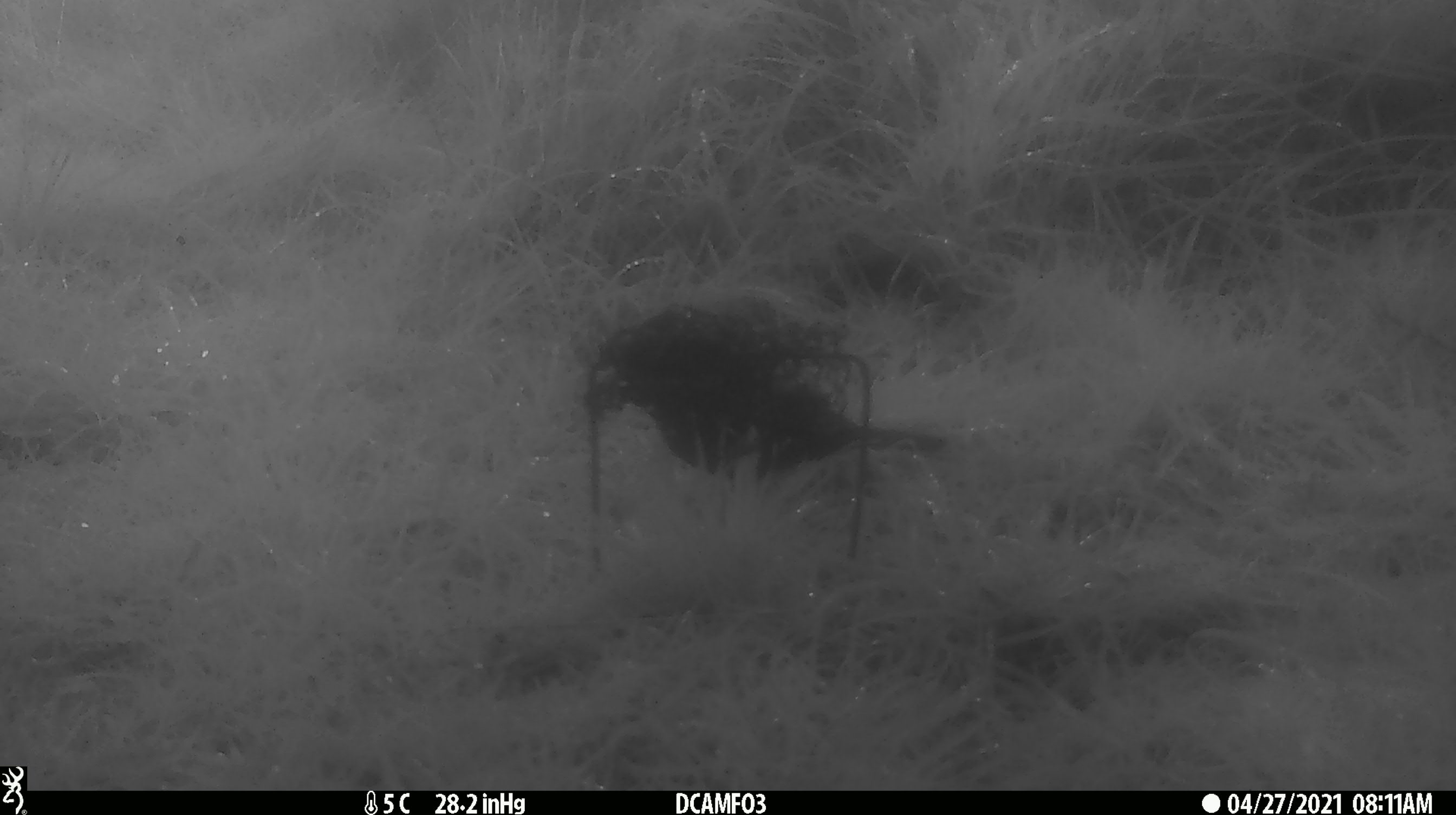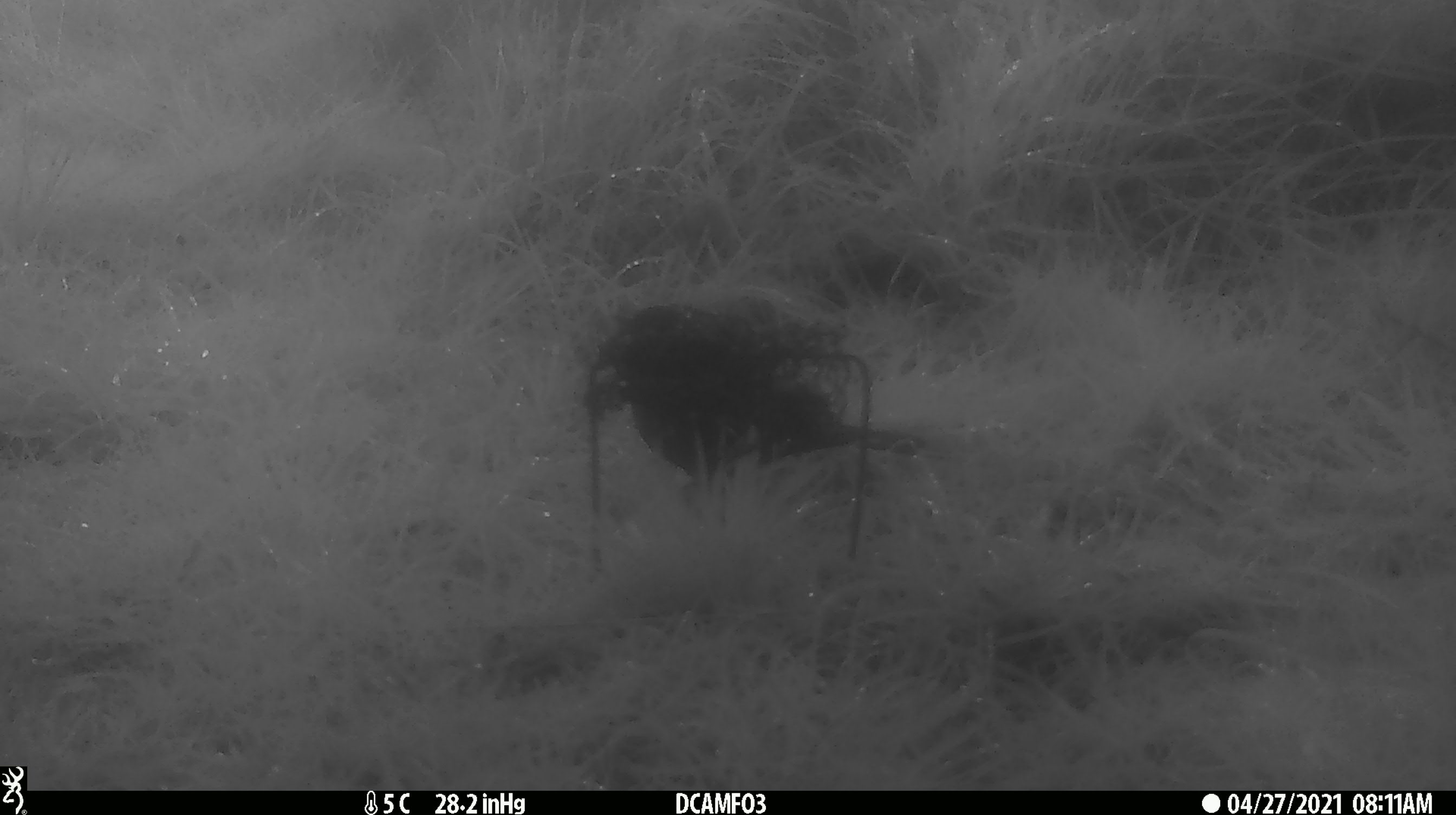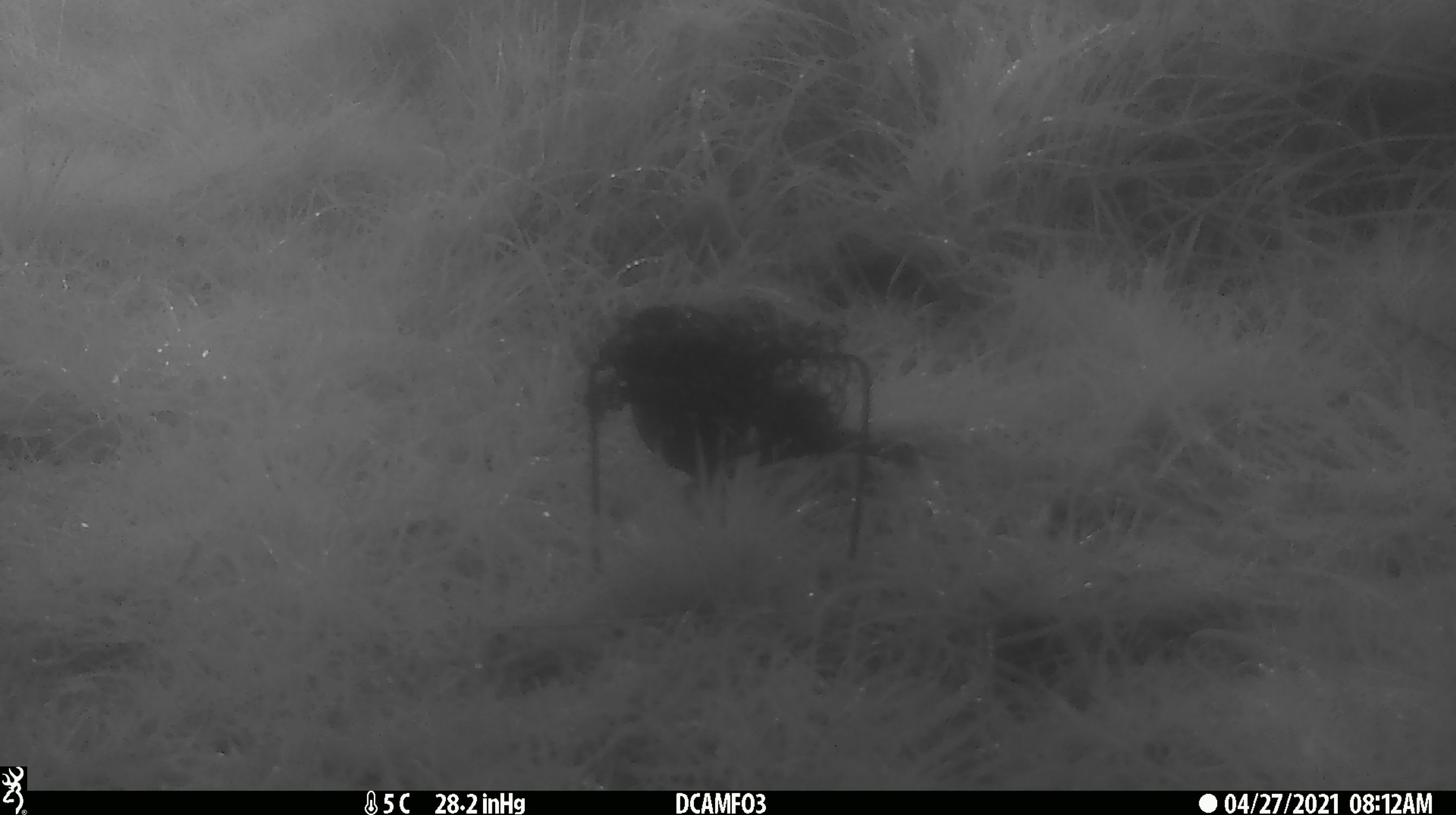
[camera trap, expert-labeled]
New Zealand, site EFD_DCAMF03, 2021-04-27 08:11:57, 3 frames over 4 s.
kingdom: Animalia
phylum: Chordata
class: Aves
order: Passeriformes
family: Turdidae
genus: Turdus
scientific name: Turdus merula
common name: eurasian blackbird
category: blackbird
Blackbird (eurasian blackbird) (Turdus merula).